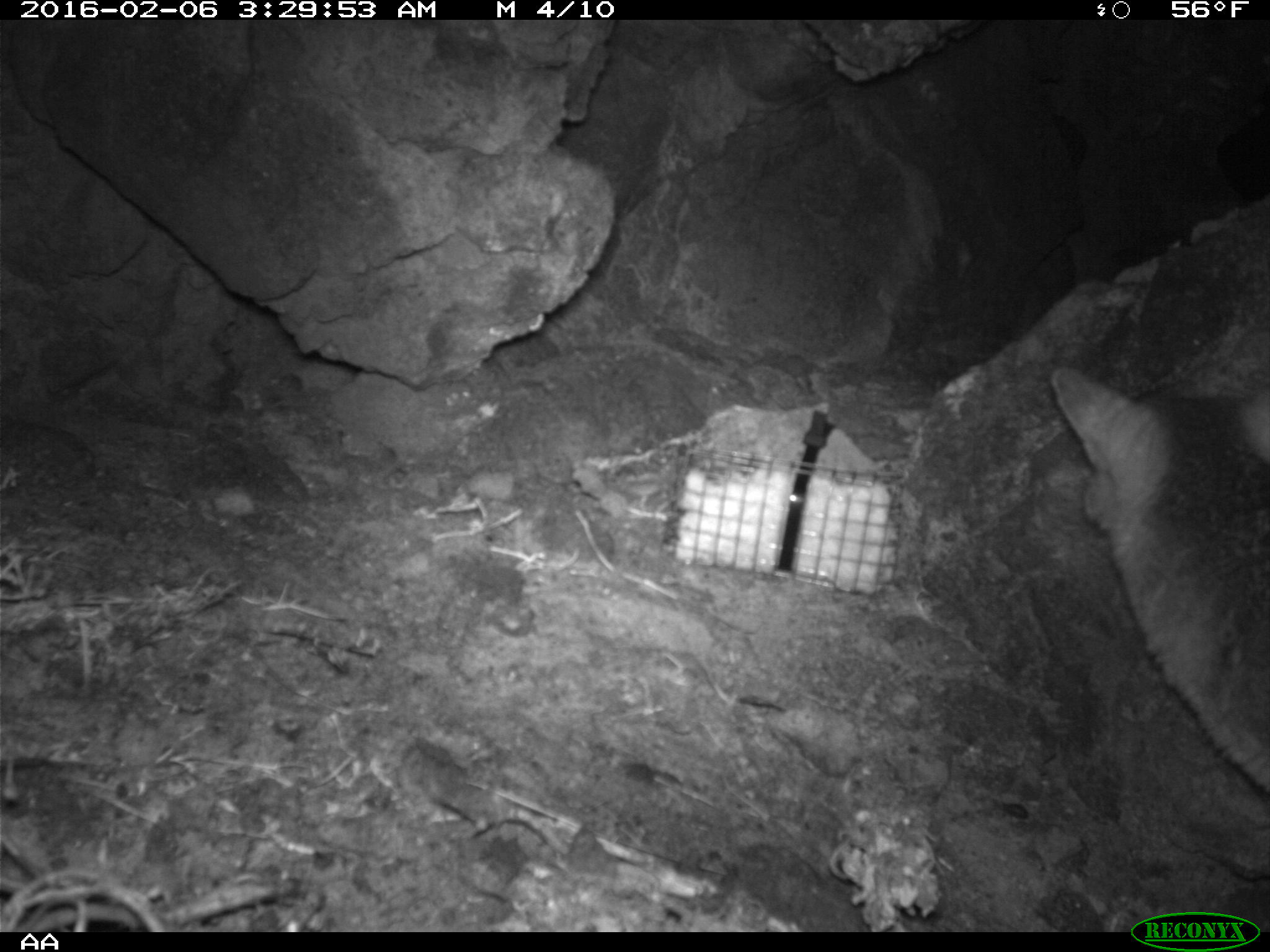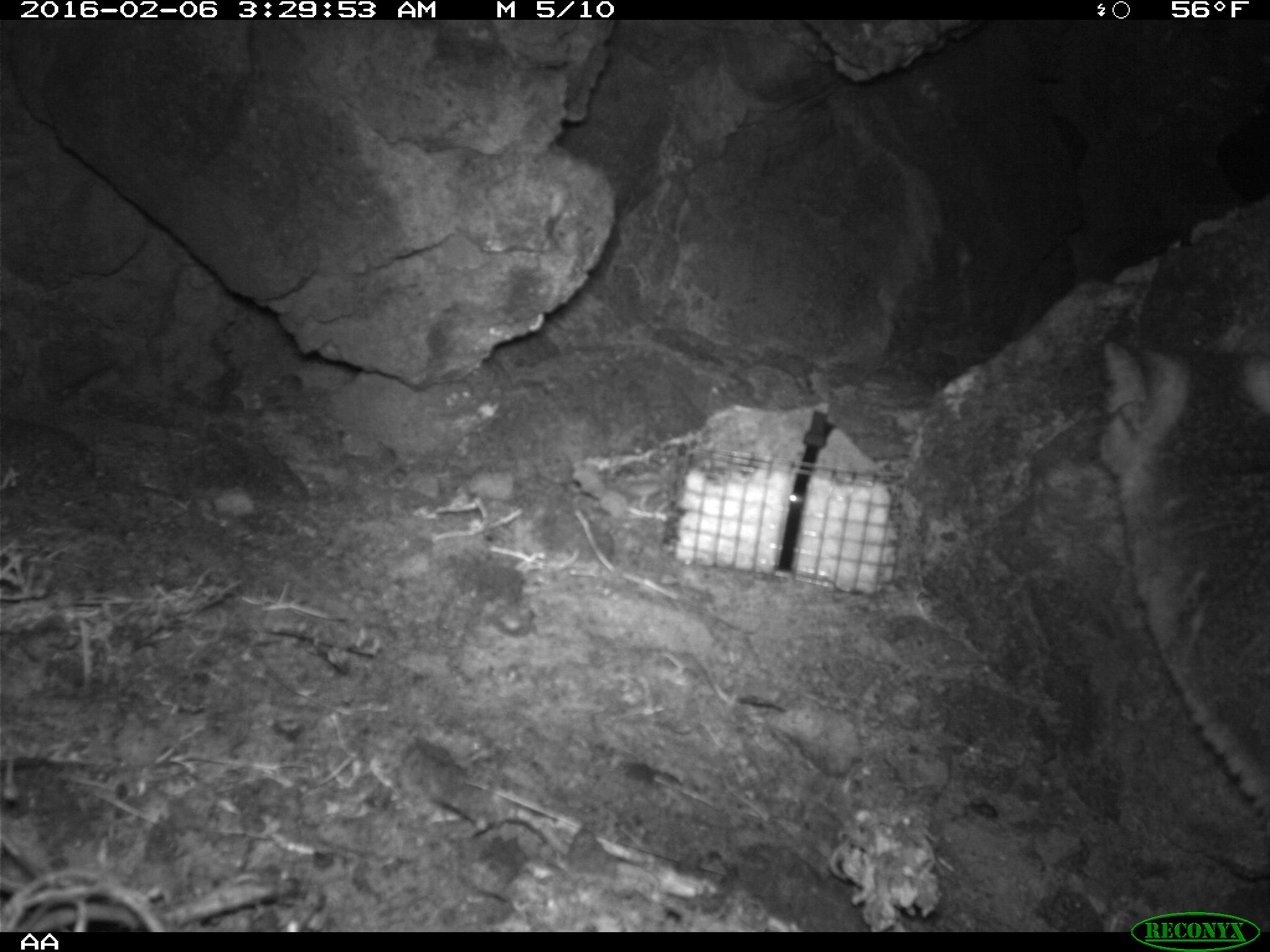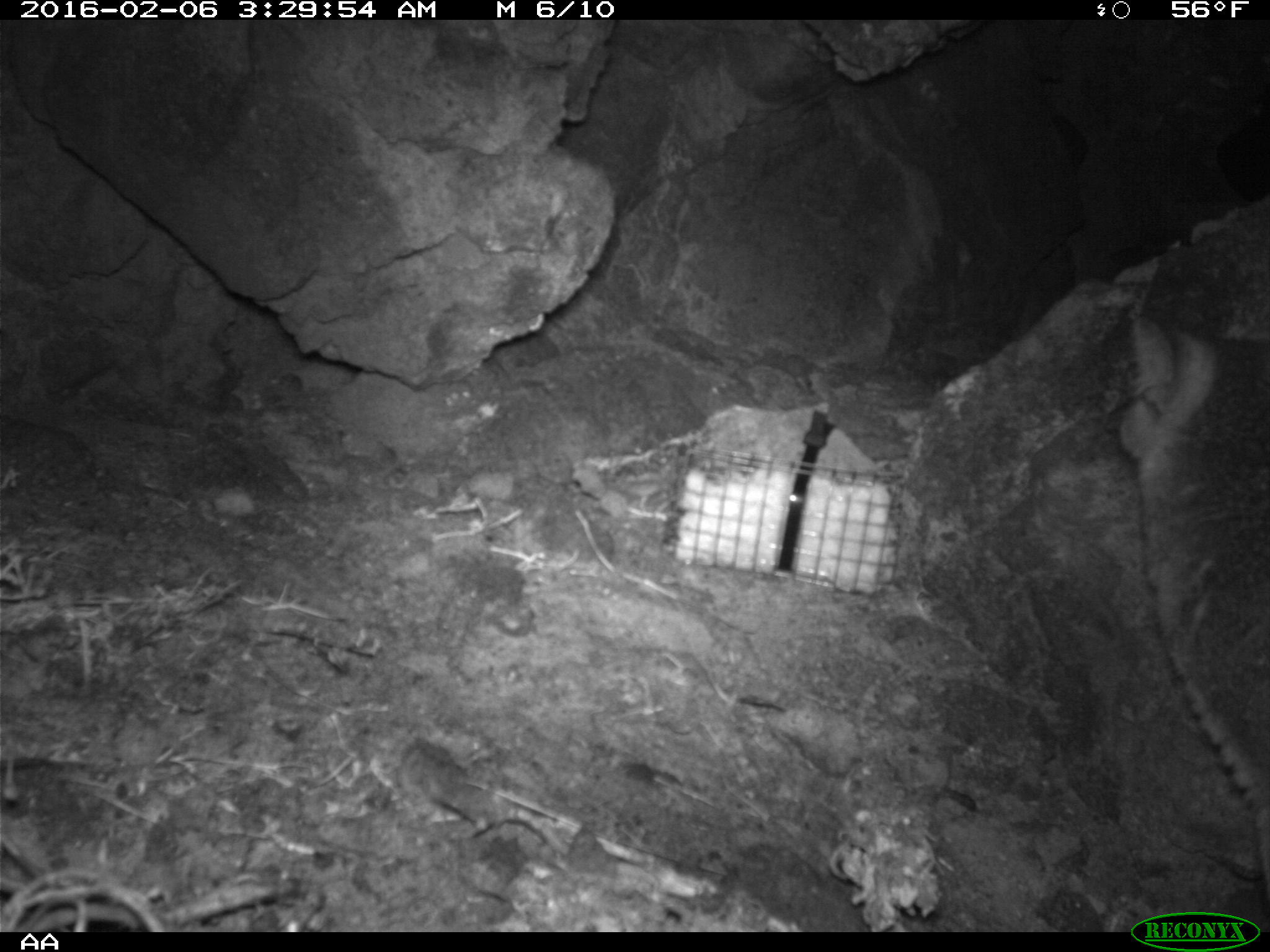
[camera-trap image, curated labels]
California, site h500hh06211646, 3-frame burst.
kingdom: Animalia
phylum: Chordata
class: Mammalia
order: Carnivora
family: Canidae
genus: Urocyon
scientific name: Urocyon littoralis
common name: island fox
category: fox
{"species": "fox (island fox) (Urocyon littoralis)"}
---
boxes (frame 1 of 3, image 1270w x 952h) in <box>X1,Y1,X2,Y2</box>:
fox: <box>1050,366,1269,797</box>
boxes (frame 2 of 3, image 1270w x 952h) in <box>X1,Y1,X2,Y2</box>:
fox: <box>1096,332,1269,821</box>